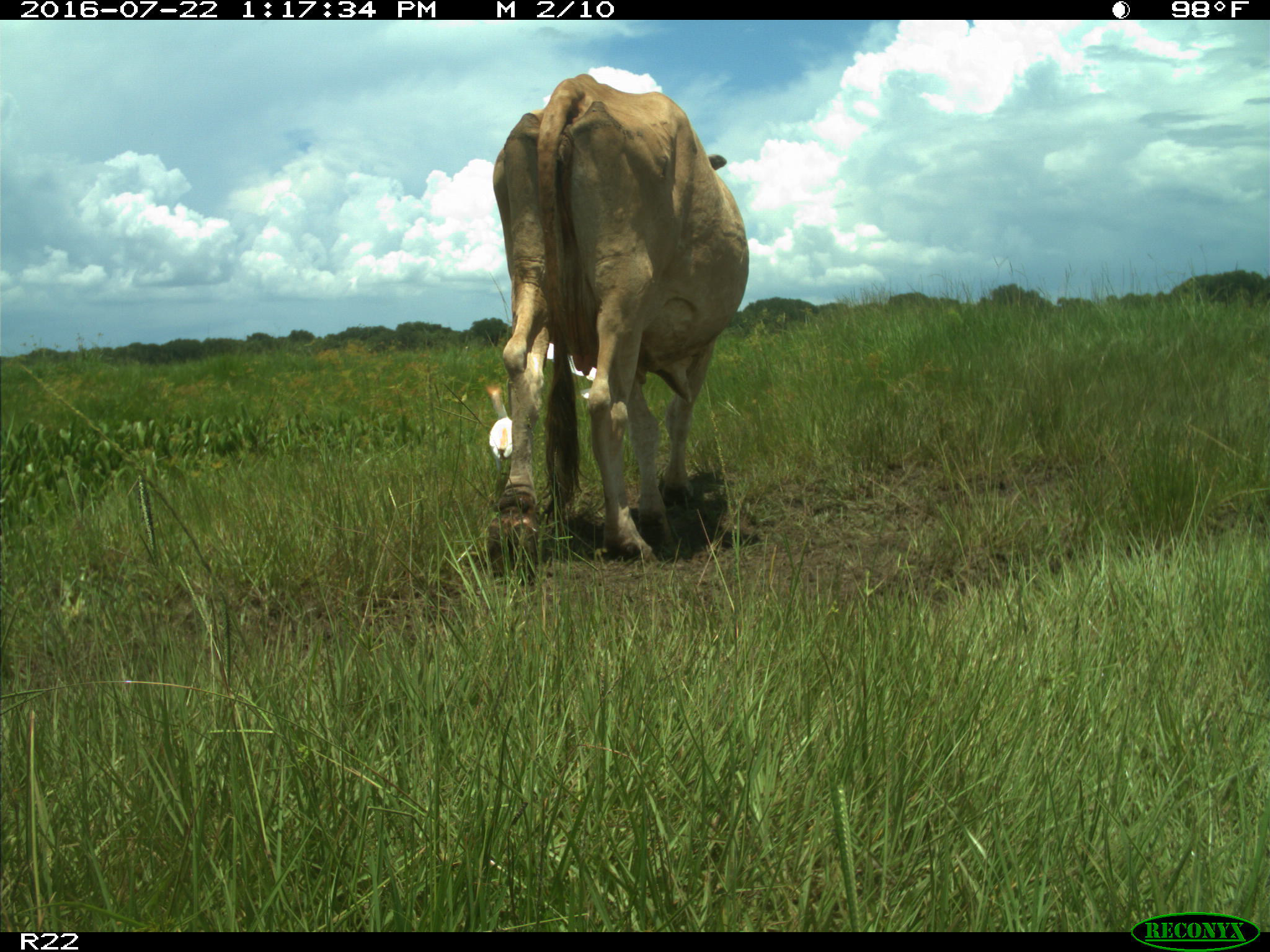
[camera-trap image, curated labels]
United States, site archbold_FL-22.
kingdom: Animalia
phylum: Chordata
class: Mammalia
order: Artiodactyla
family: Bovidae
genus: Bos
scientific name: Bos taurus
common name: domestic cow